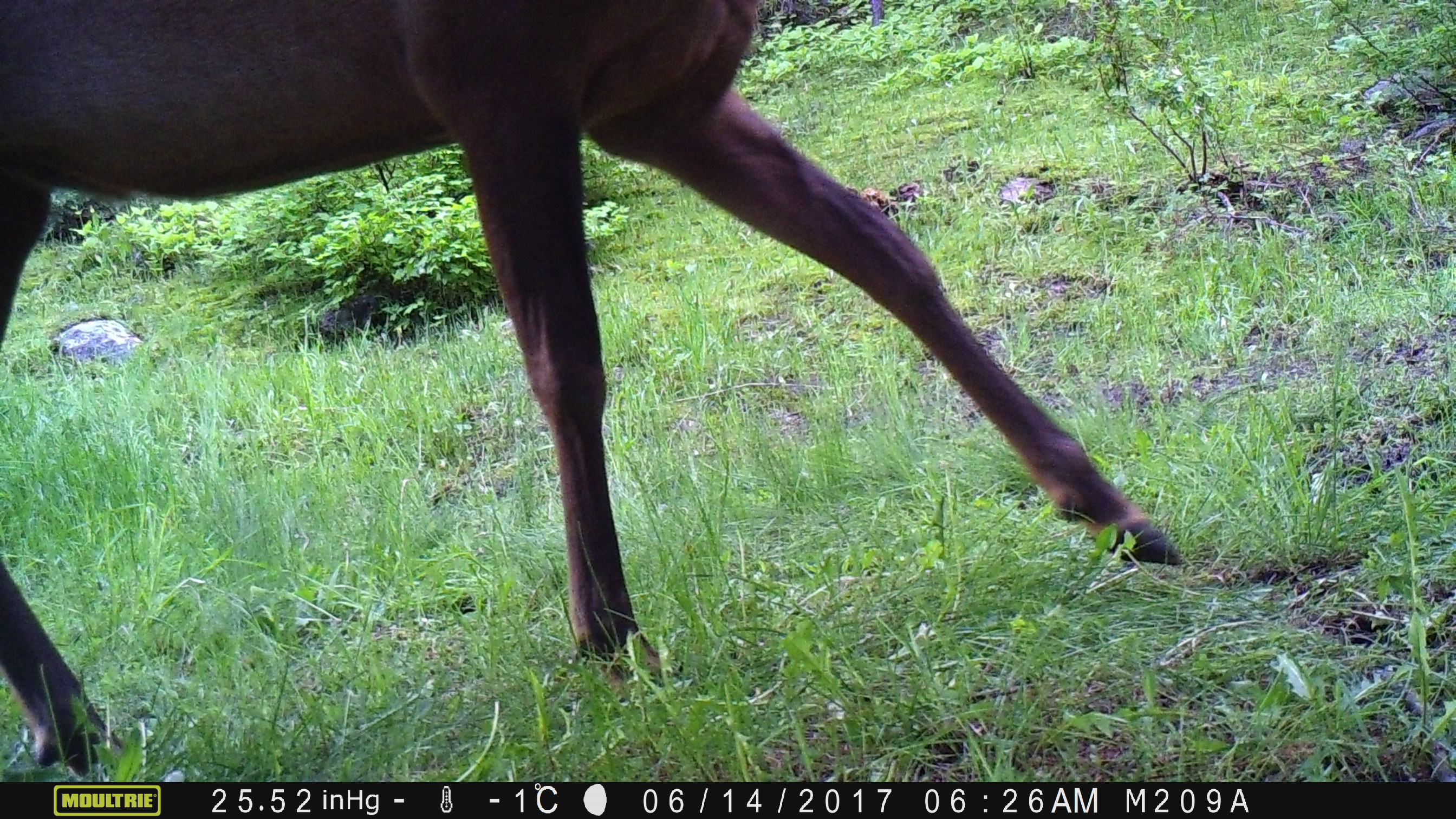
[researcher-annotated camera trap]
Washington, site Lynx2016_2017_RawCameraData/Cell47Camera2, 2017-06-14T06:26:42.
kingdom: Animalia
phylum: Chordata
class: Mammalia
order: Artiodactyla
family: Bovidae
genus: Bos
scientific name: Bos taurus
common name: domestic cattle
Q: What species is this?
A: Domestic cattle (Bos taurus).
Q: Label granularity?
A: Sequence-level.